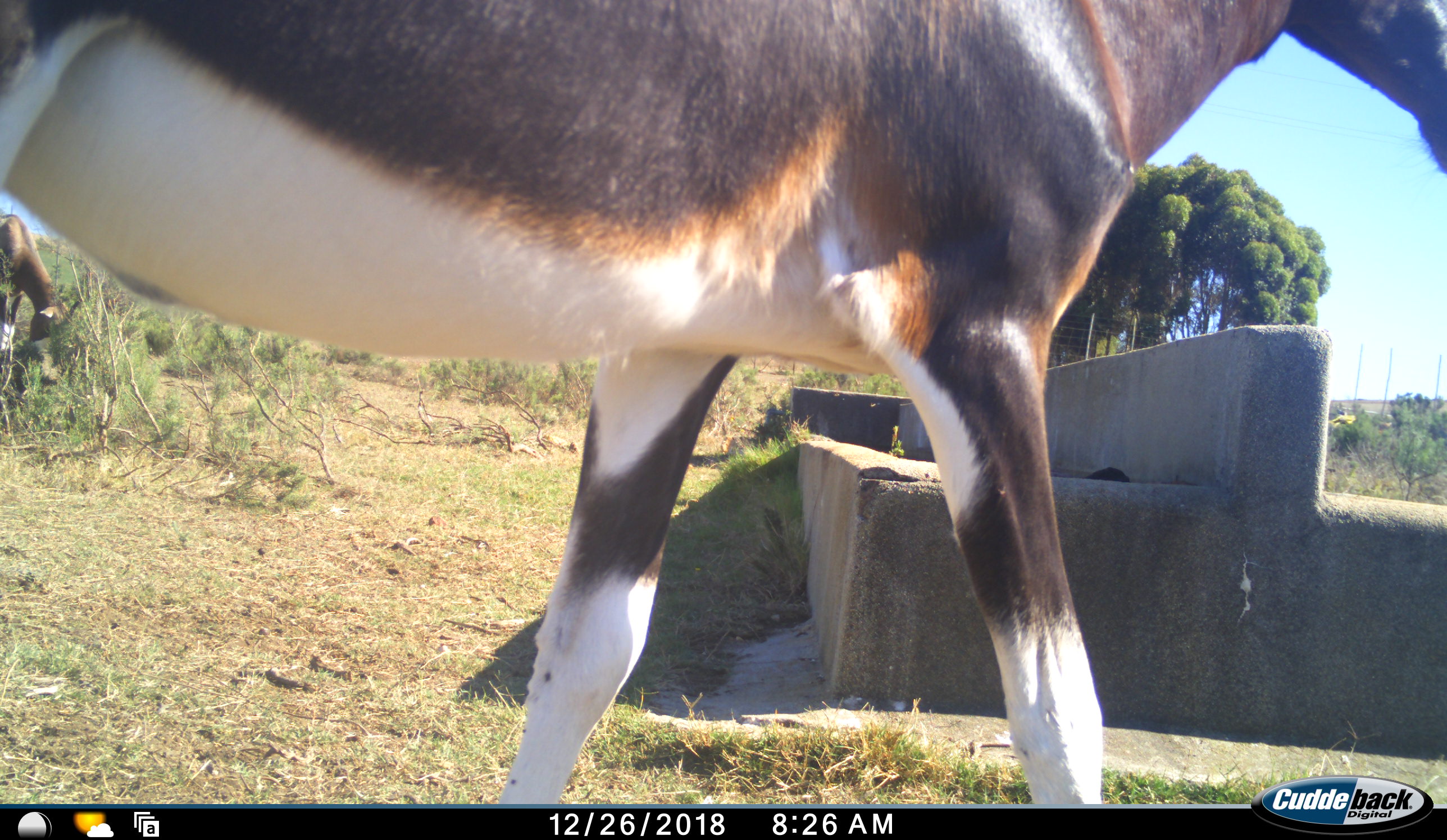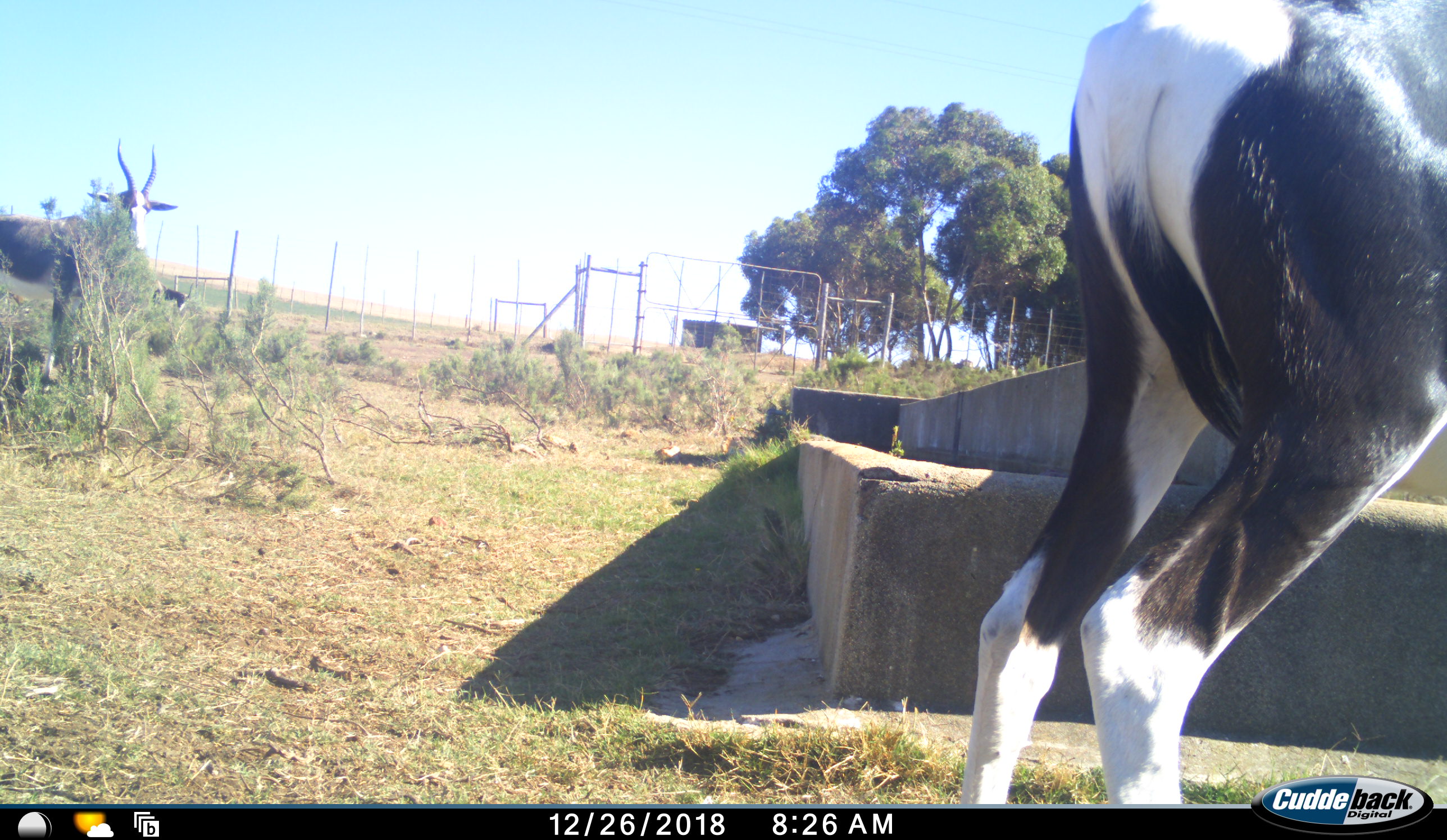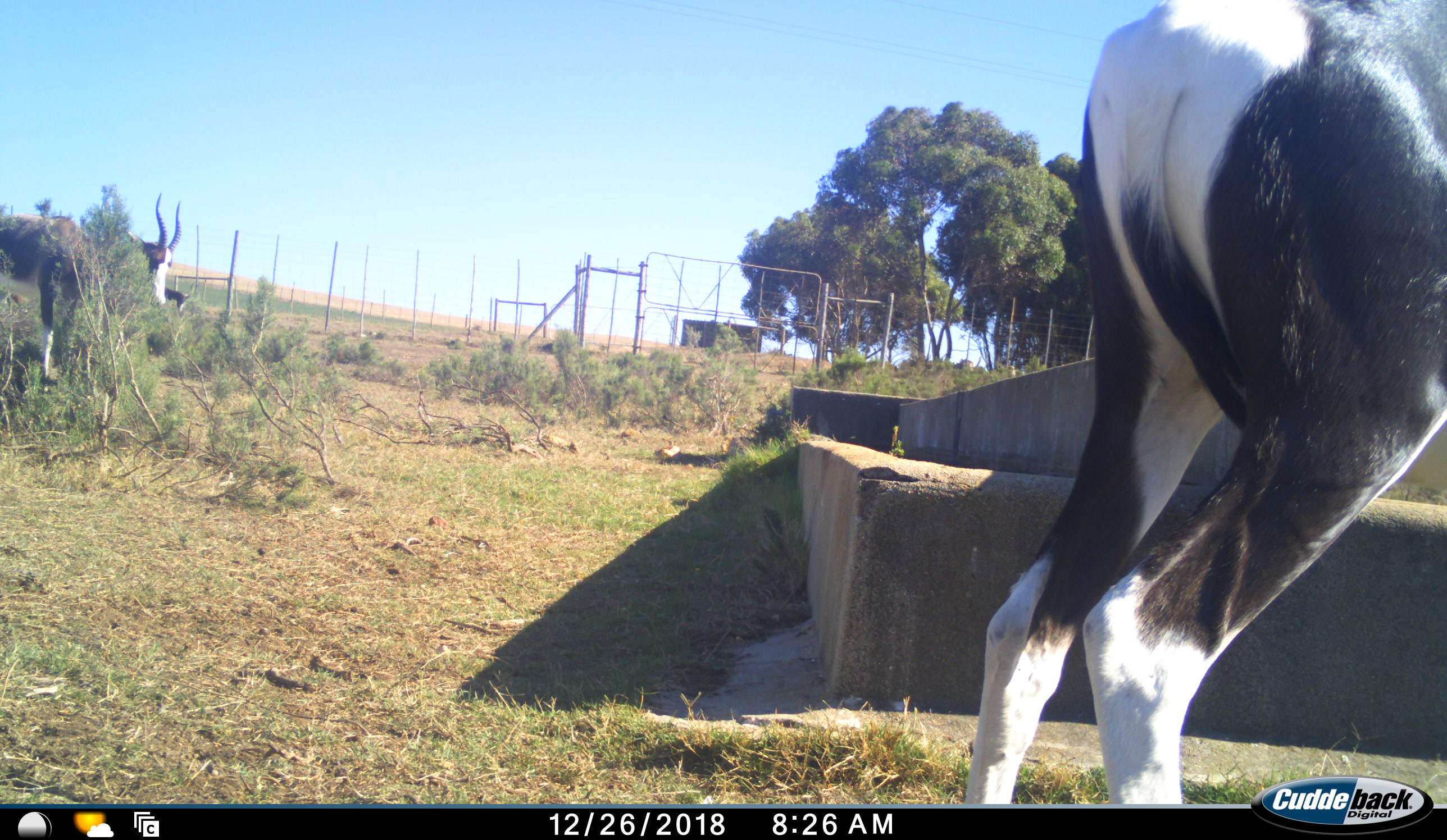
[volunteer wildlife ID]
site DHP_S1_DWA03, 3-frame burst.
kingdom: Animalia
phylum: Chordata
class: Mammalia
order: Artiodactyla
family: Bovidae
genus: Damaliscus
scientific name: Damaliscus pygargus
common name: bontebok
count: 2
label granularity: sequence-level